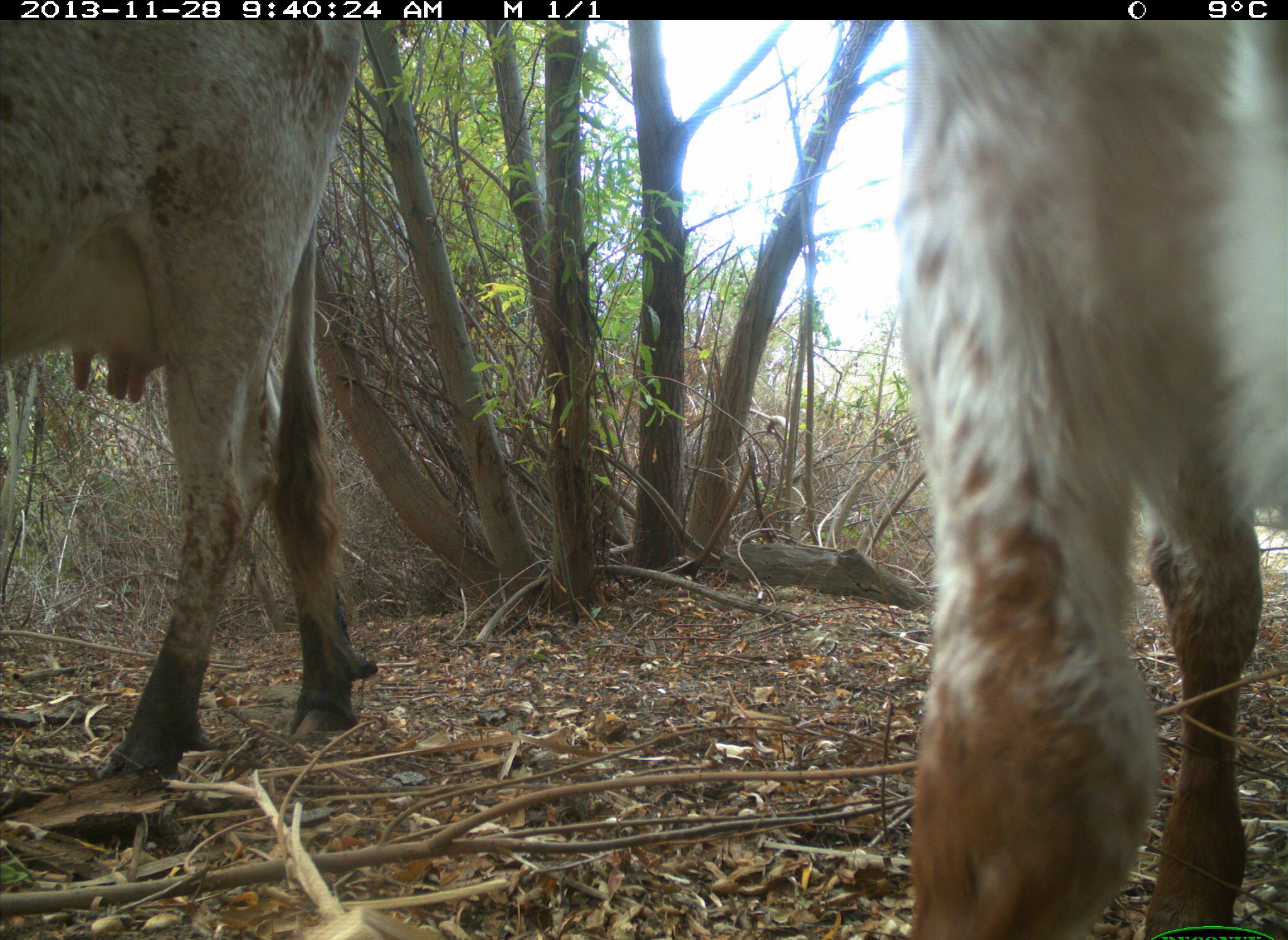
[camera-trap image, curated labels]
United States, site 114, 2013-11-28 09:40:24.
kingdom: Animalia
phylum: Chordata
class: Mammalia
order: Artiodactyla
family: Bovidae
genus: Bos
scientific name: Bos taurus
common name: cow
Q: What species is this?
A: Cow (Bos taurus).